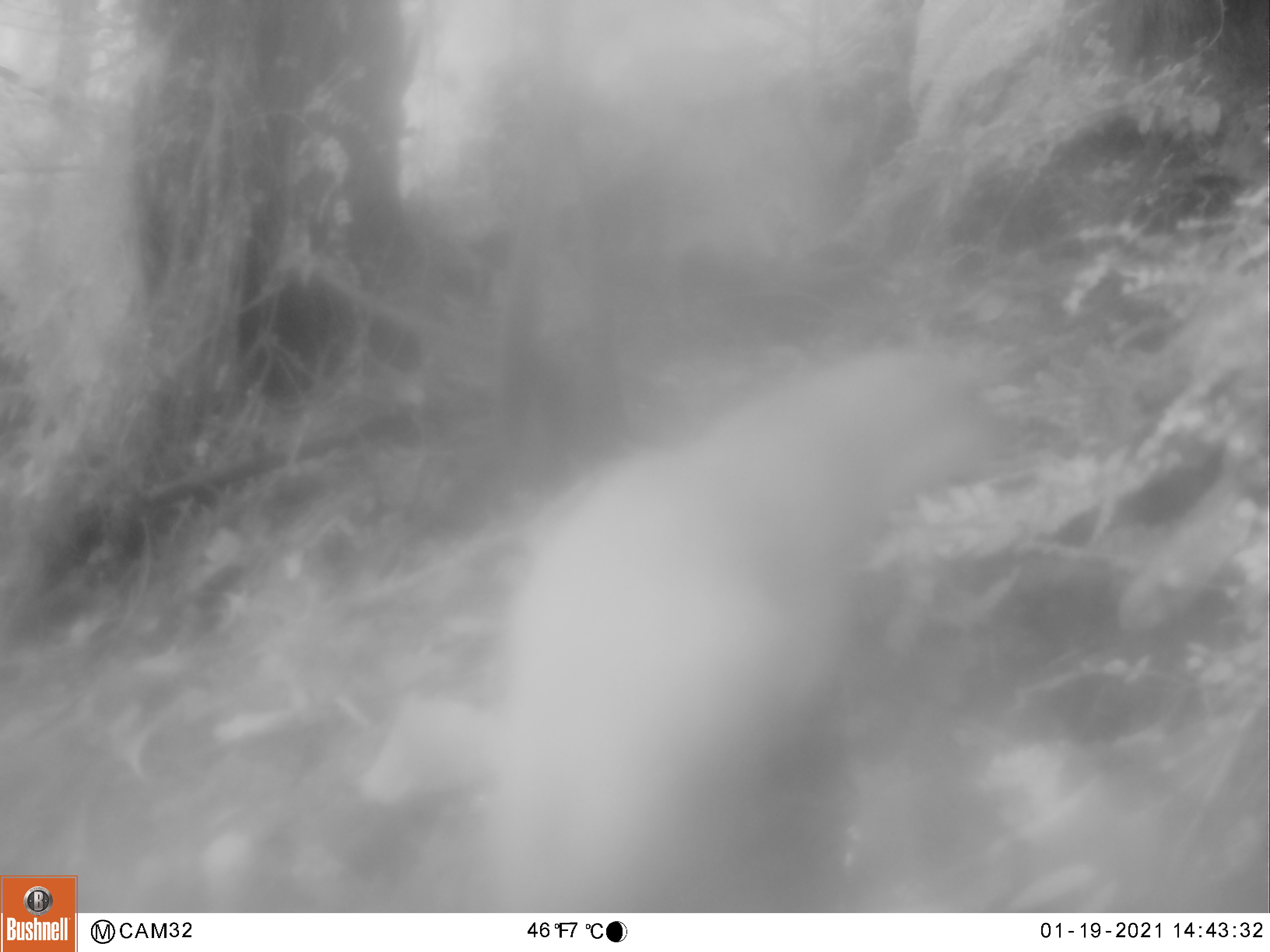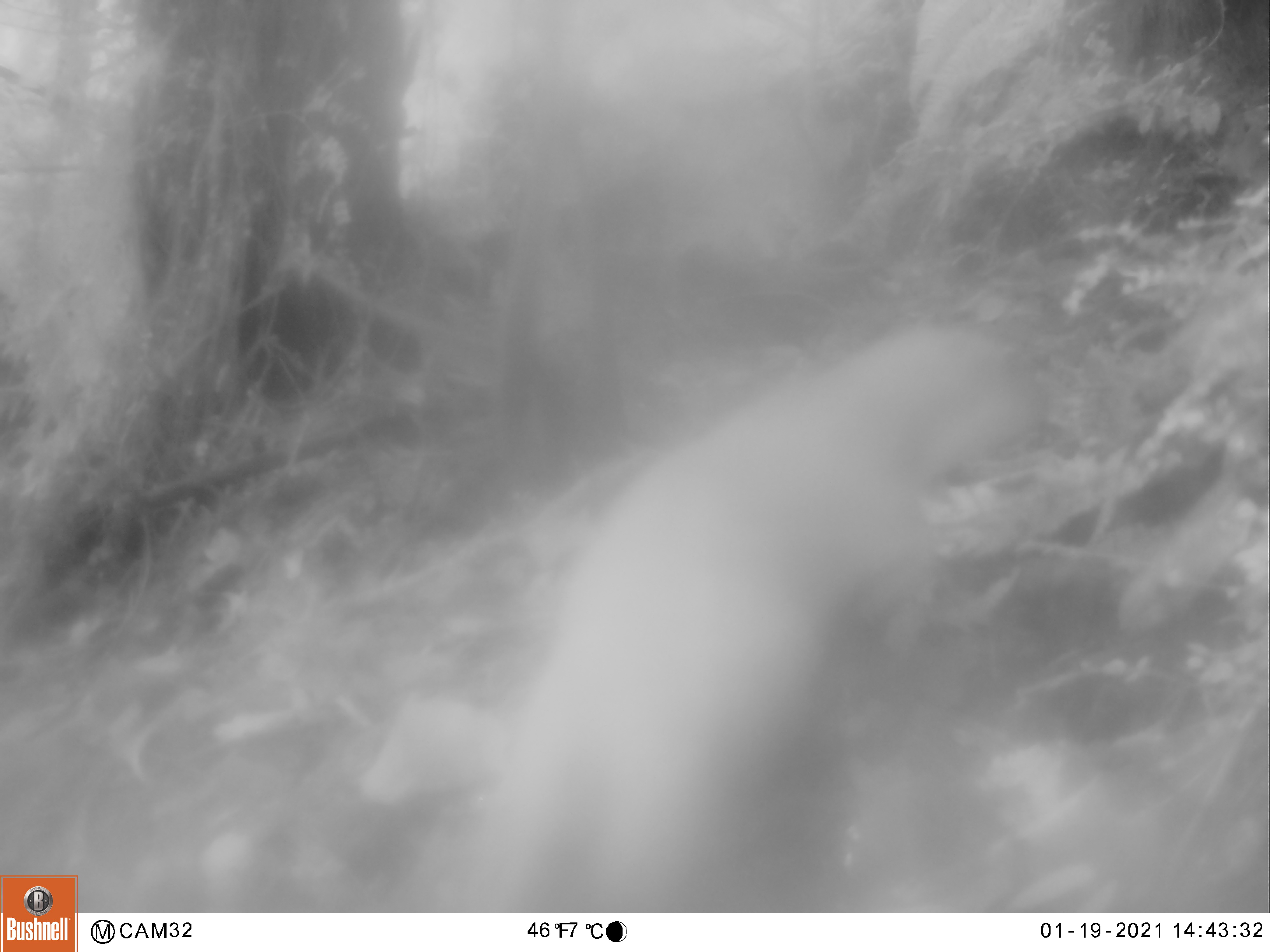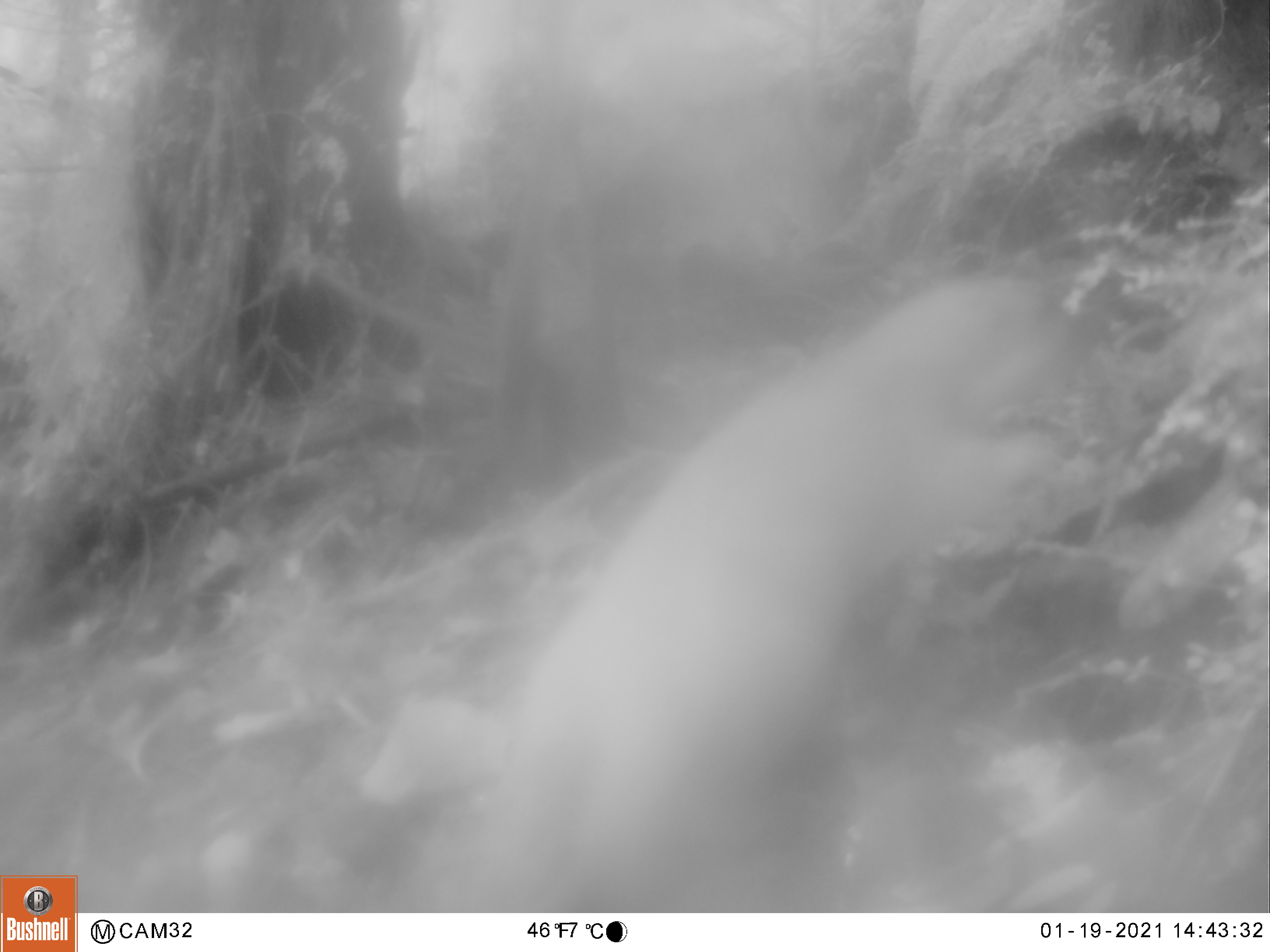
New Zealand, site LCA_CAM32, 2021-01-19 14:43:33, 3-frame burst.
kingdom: Animalia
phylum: Chordata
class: Mammalia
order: Carnivora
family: Mustelidae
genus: Mustela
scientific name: Mustela erminea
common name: stoat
Stoat (Mustela erminea).